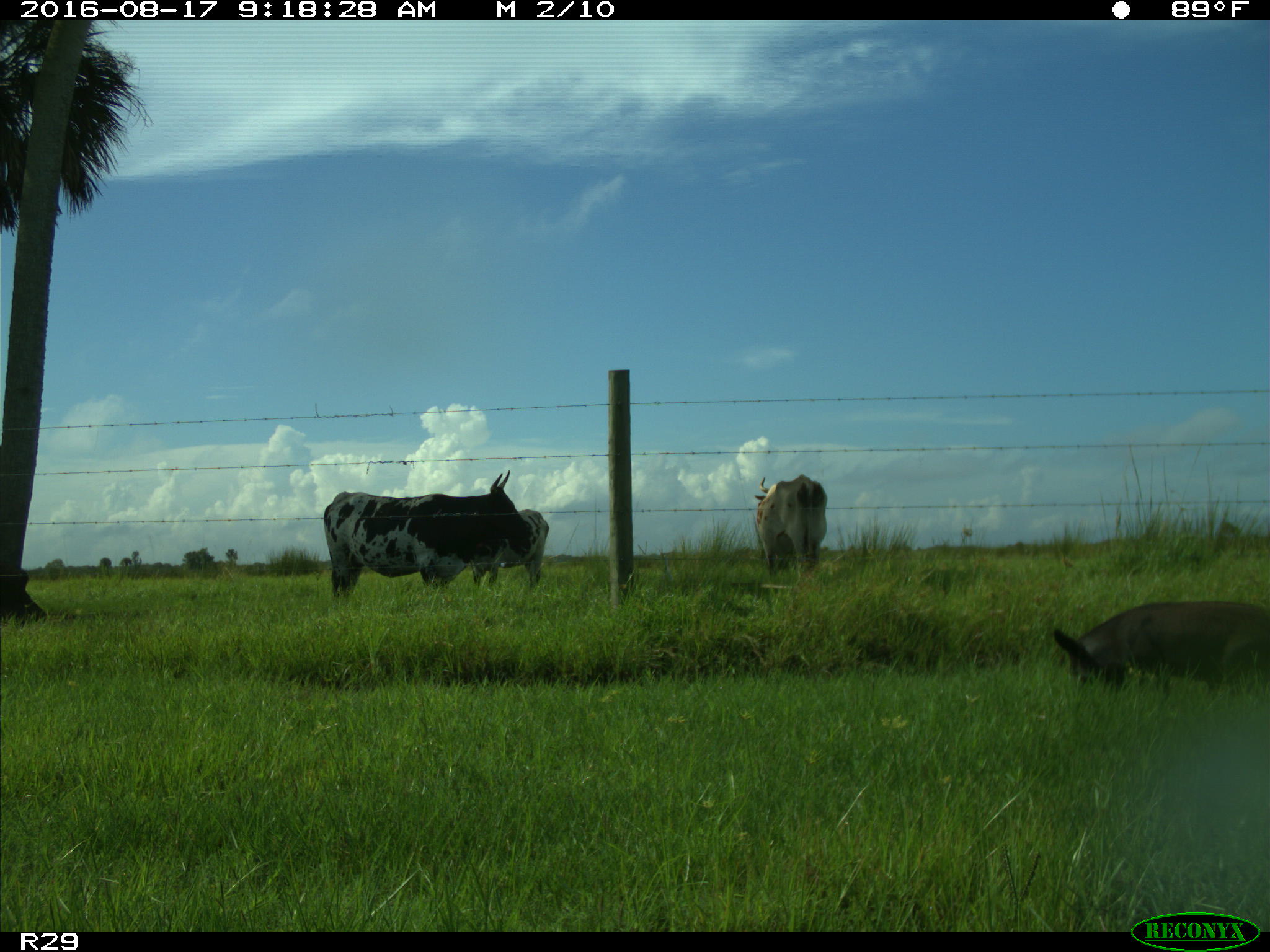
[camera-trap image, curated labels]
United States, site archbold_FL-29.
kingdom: Animalia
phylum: Chordata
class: Mammalia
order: Artiodactyla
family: Suidae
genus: Sus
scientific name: Sus scrofa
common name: wild boar